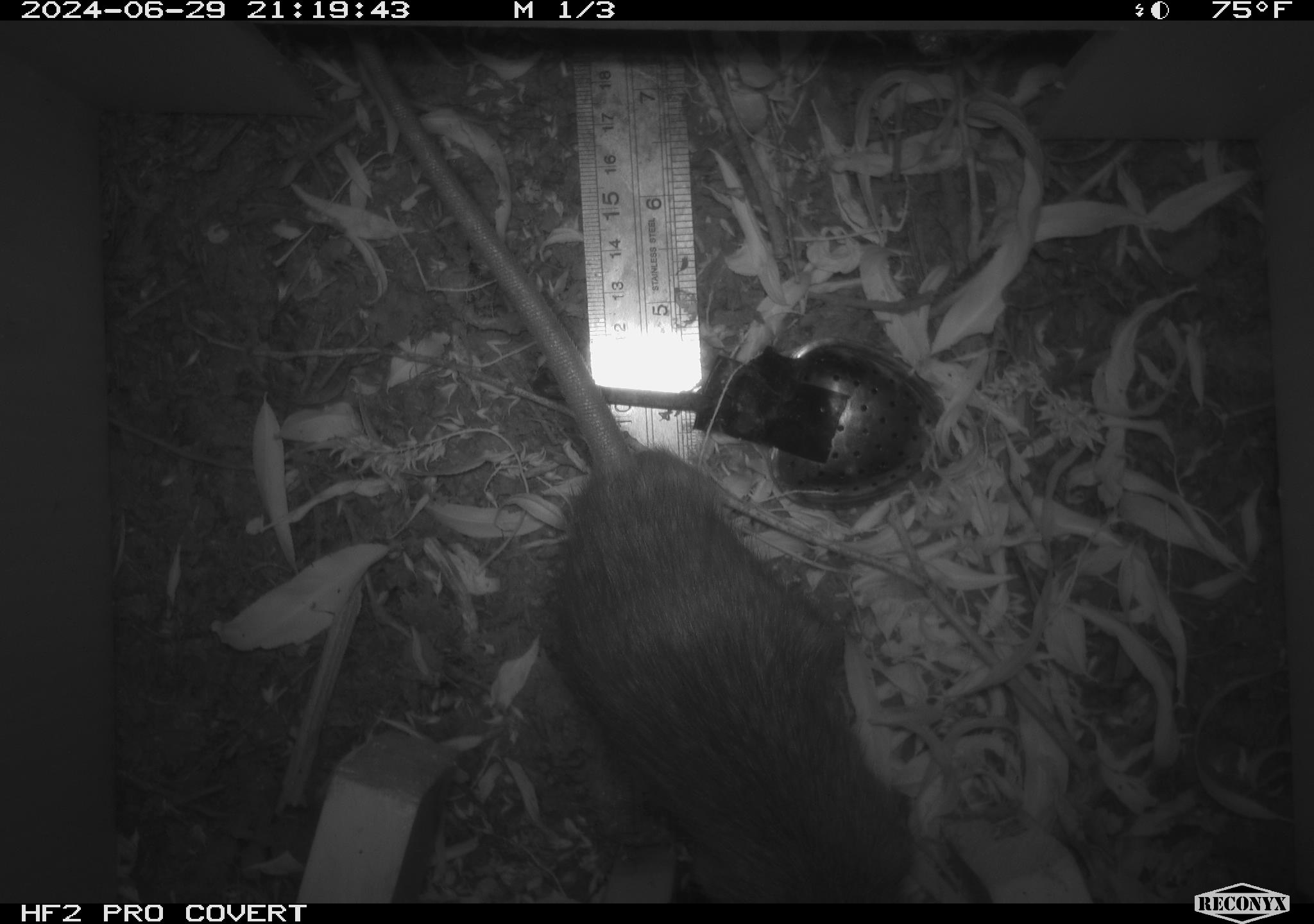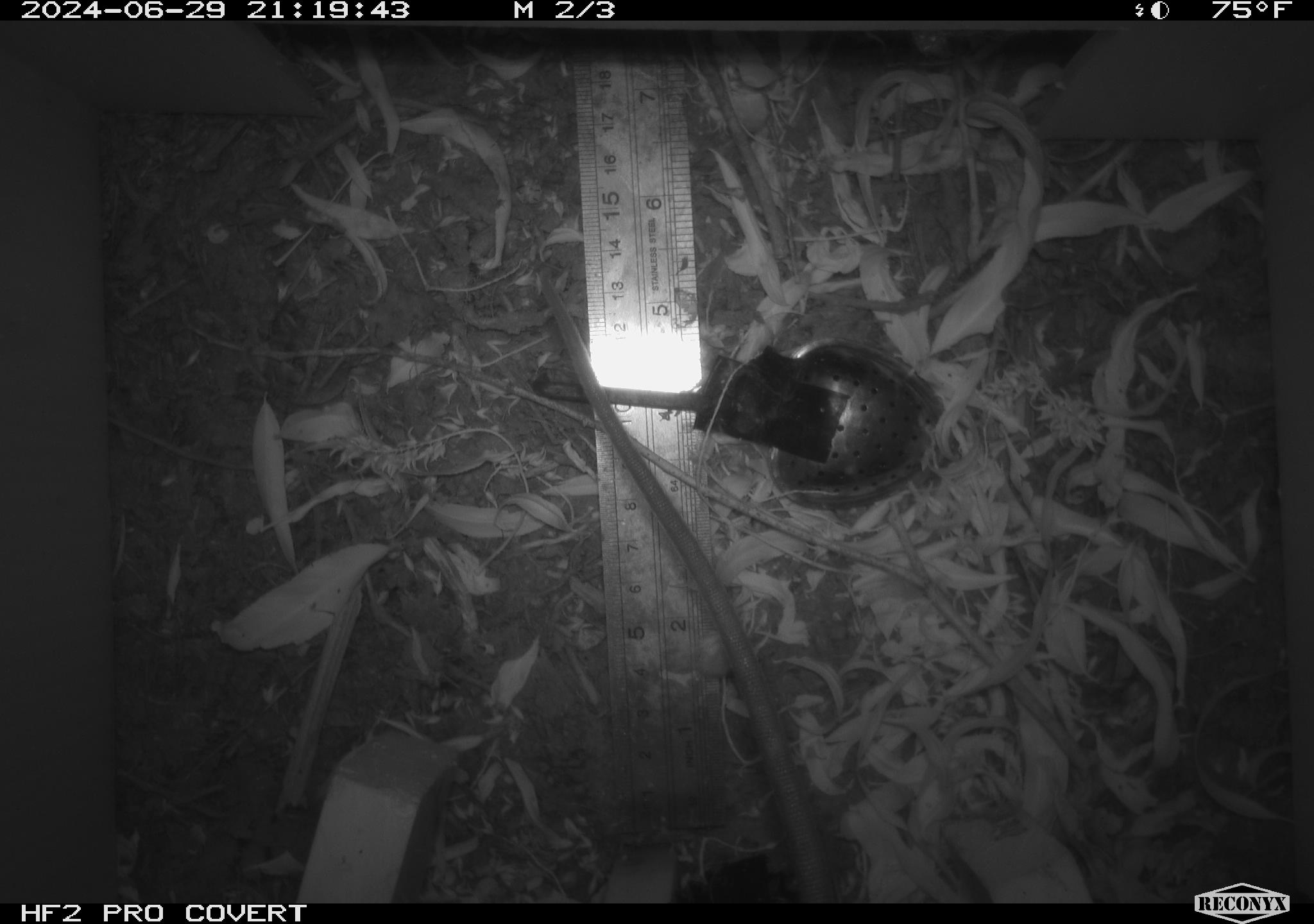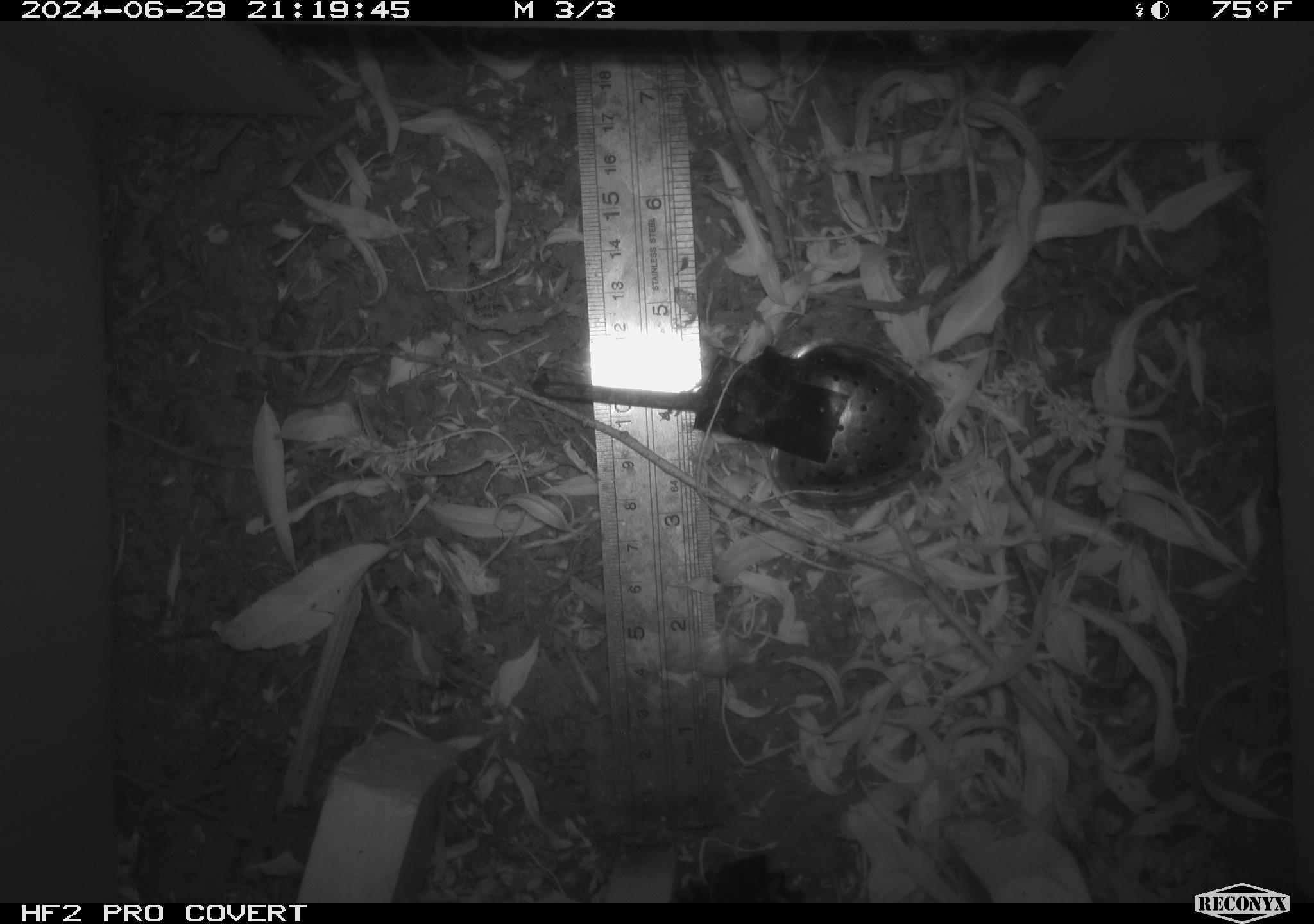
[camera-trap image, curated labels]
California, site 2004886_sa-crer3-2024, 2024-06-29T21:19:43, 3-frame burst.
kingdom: Animalia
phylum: Chordata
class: Mammalia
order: Rodentia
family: Muridae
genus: Rattus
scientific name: Rattus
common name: rat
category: rattus species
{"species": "rattus species (rat) (Rattus)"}